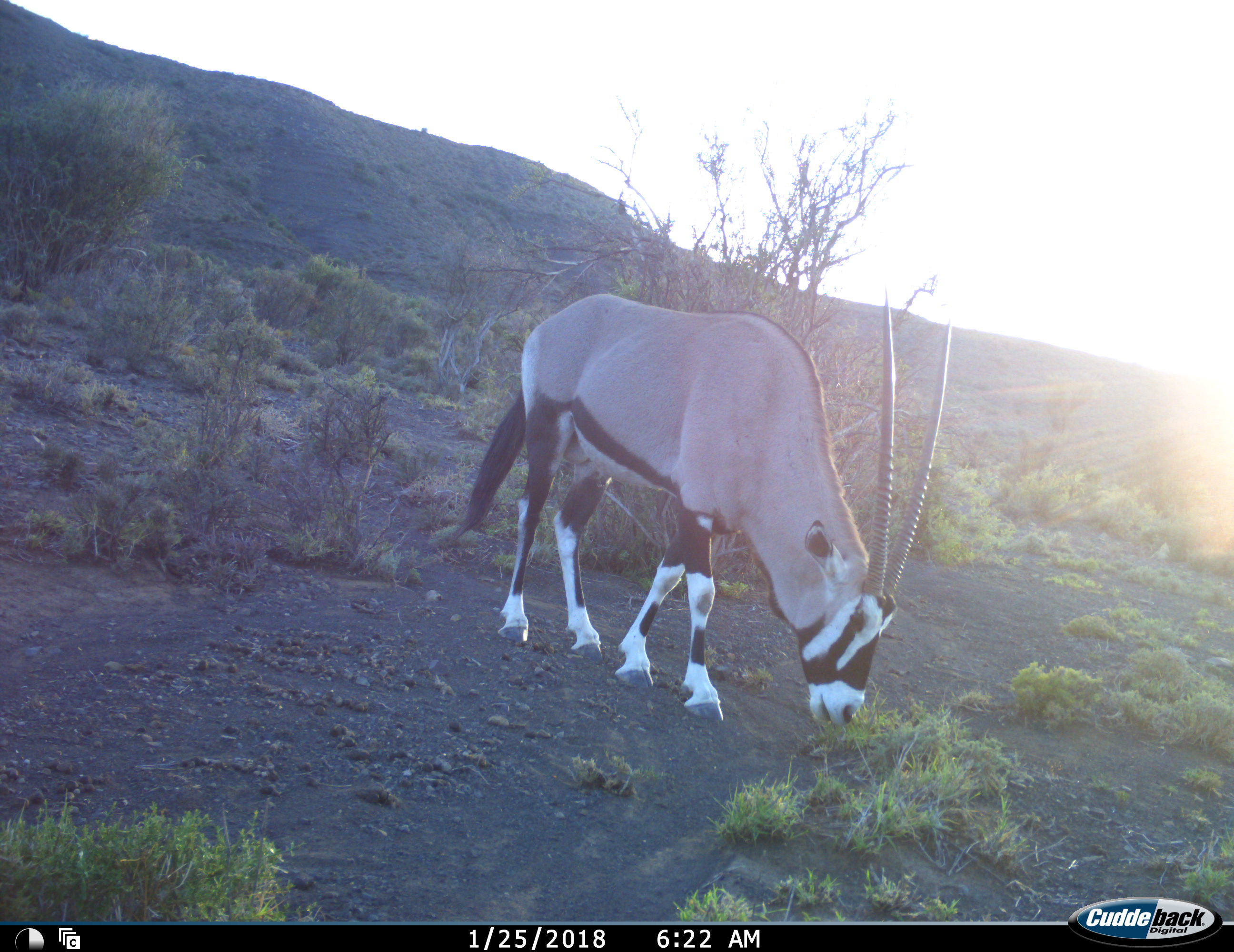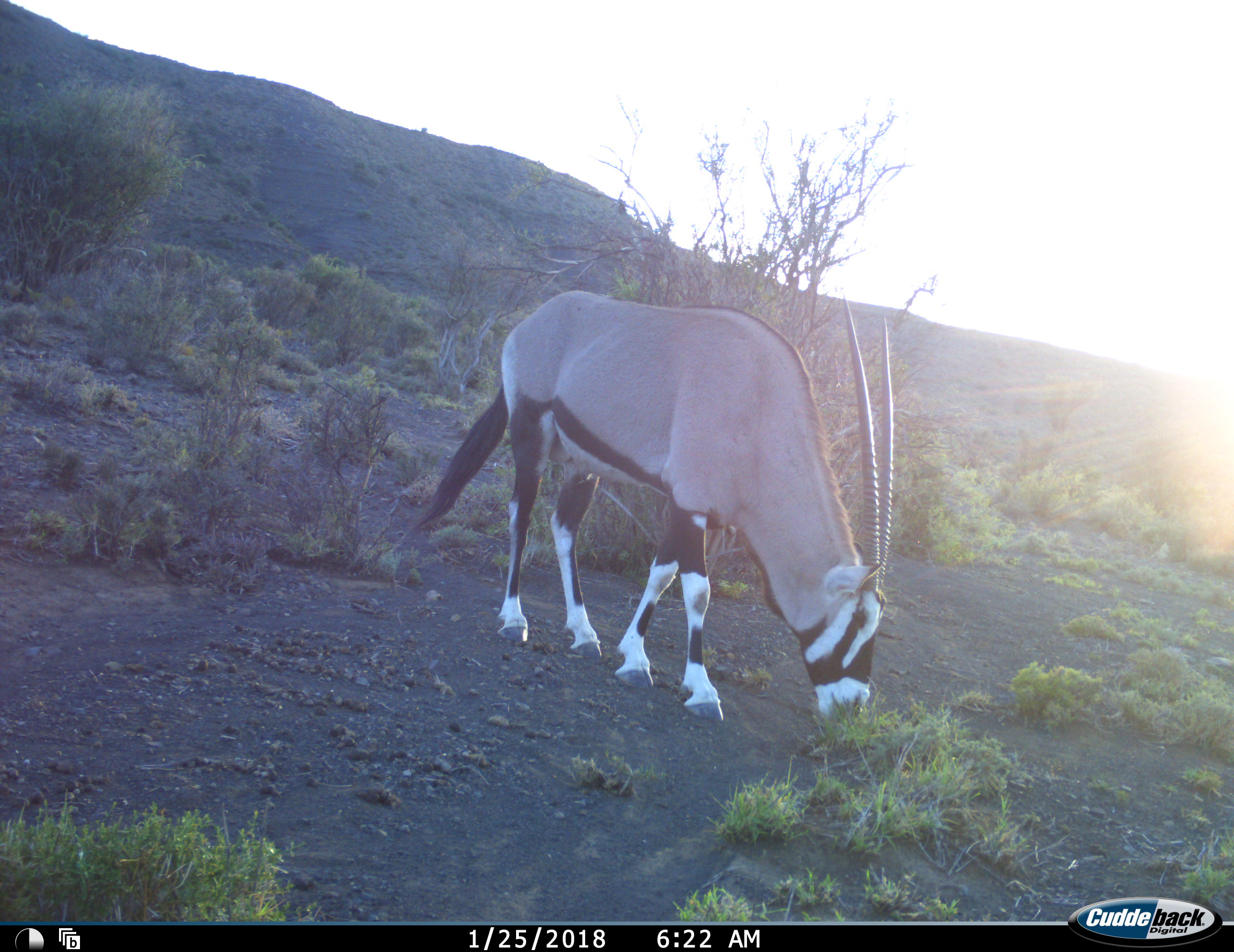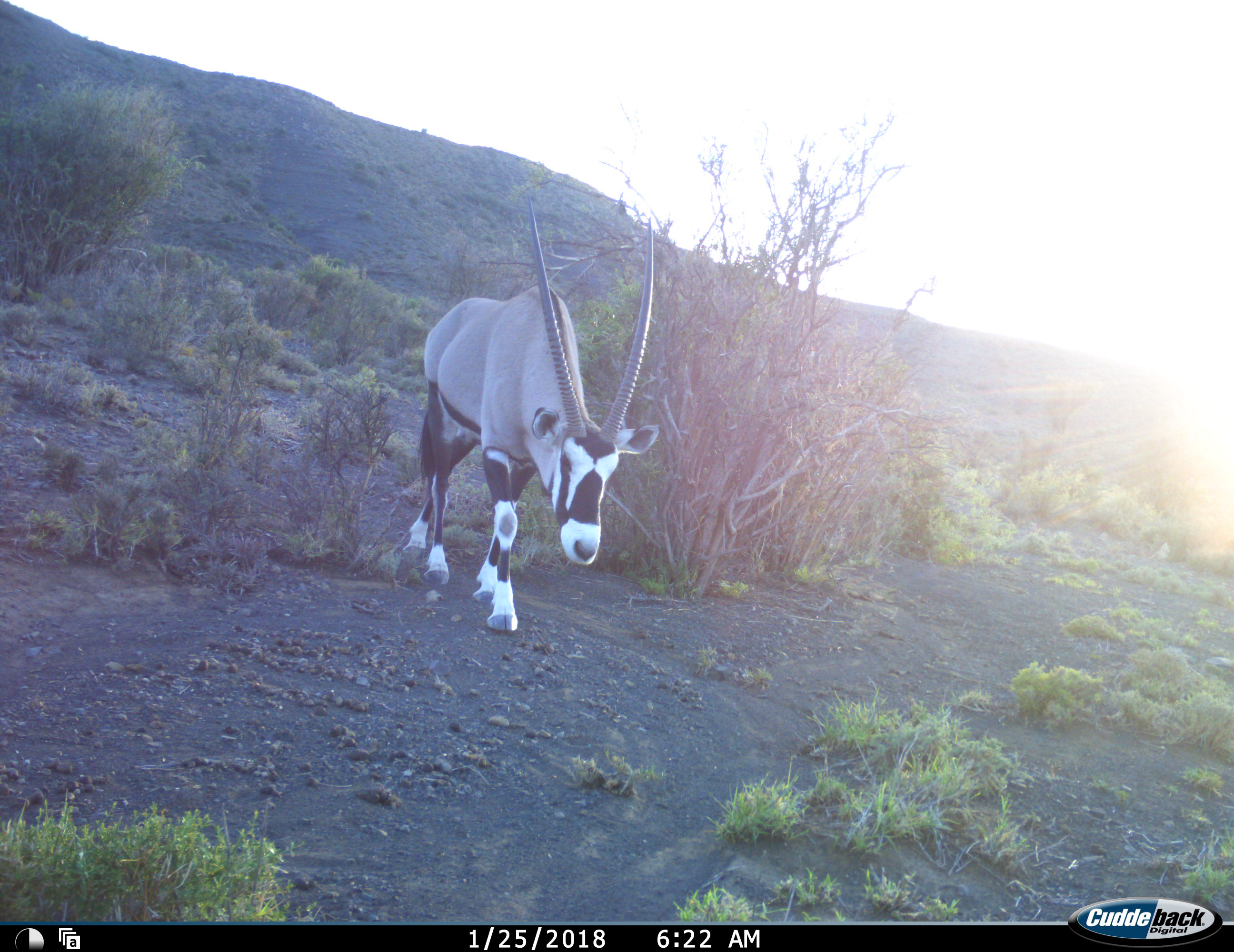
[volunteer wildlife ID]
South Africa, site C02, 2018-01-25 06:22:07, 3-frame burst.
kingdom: Animalia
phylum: Chordata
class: Mammalia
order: Artiodactyla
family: Bovidae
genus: Oryx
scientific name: Oryx gazella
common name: gemsbok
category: gemsbokoryx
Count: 1.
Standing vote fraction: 0%.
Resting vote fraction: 0%.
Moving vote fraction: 50%.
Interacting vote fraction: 0%.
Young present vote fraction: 0%.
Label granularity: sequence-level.